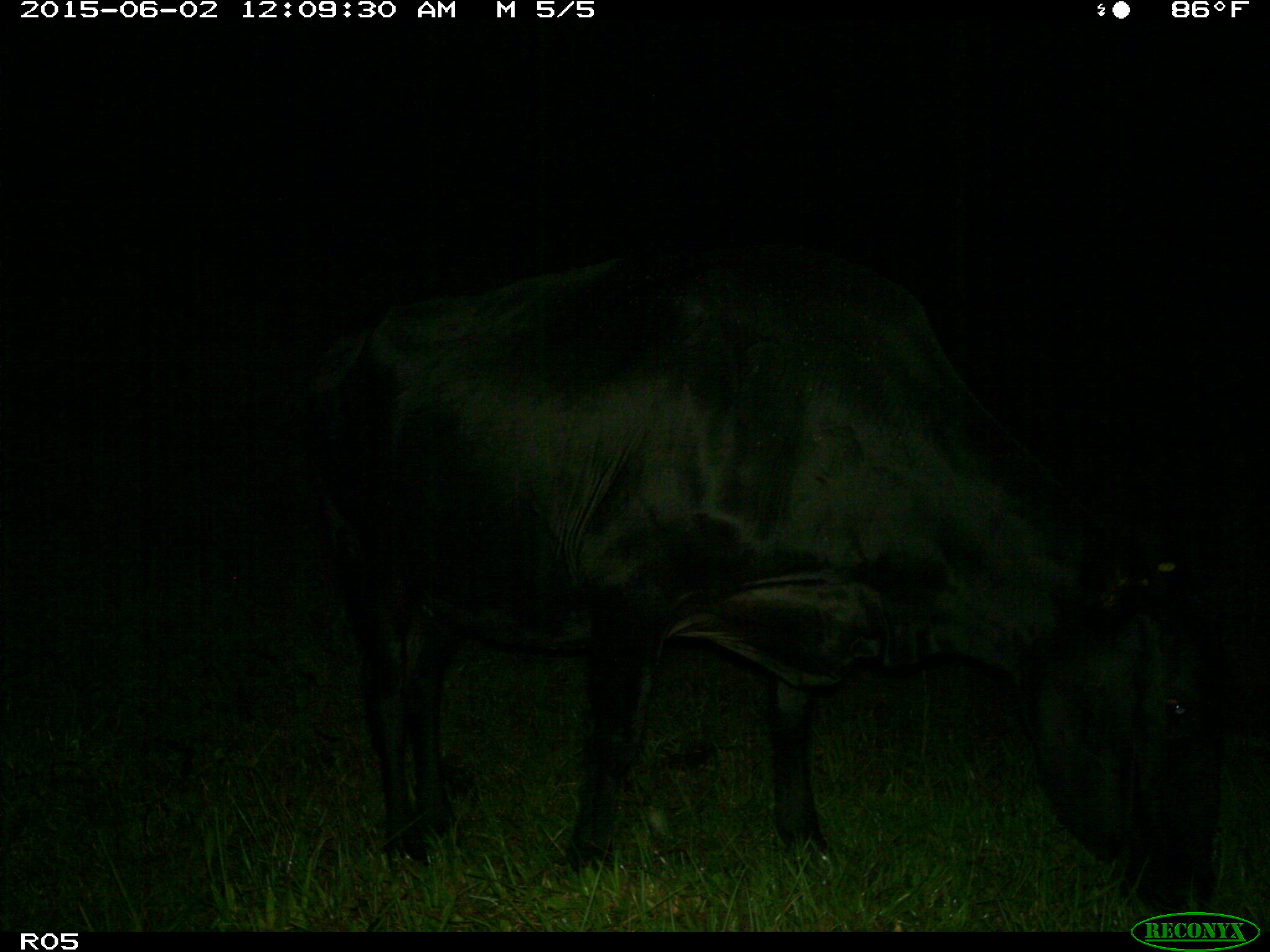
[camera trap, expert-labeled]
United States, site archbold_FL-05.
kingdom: Animalia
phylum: Chordata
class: Mammalia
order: Artiodactyla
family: Bovidae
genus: Bos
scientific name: Bos taurus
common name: domestic cow